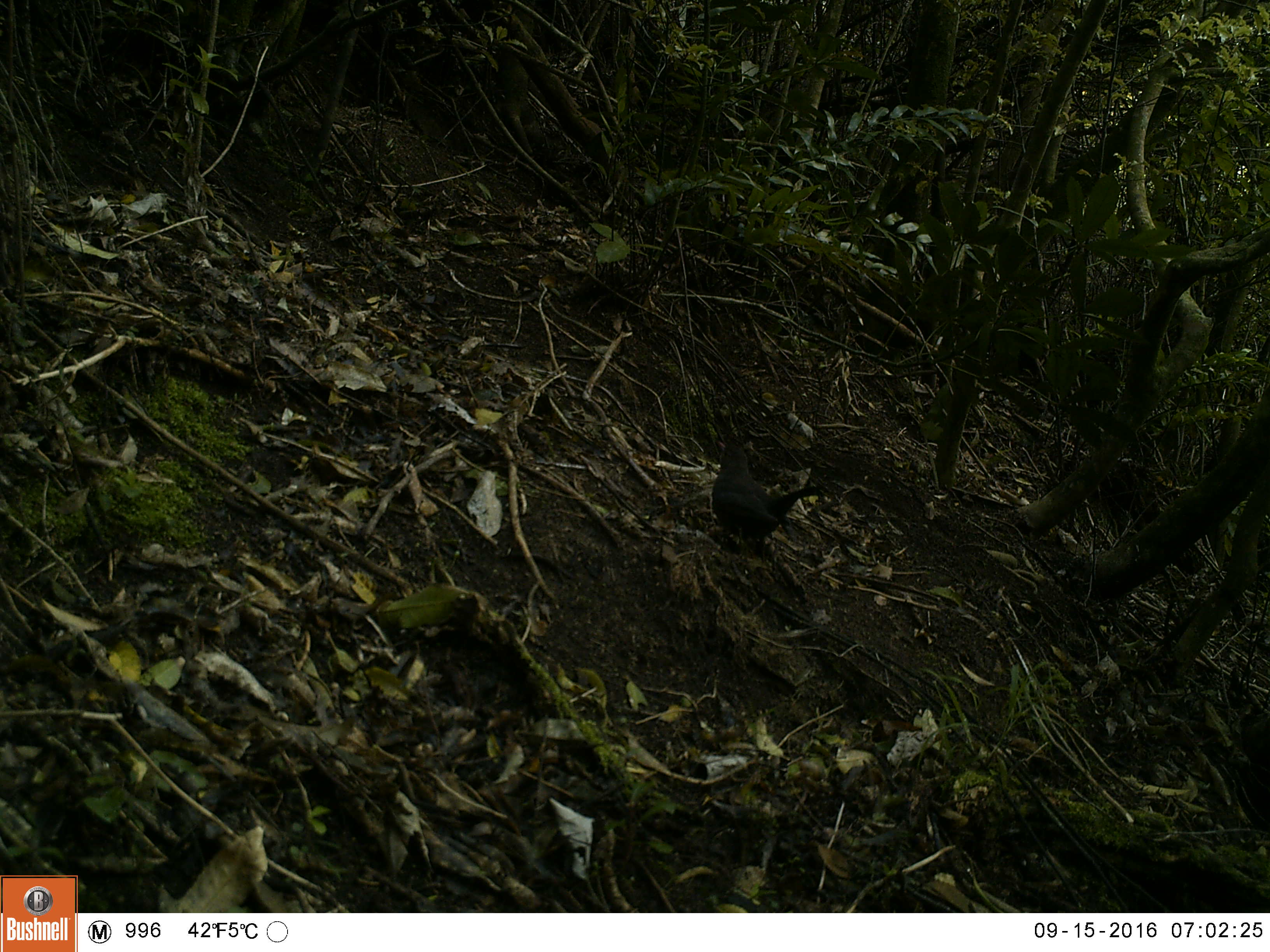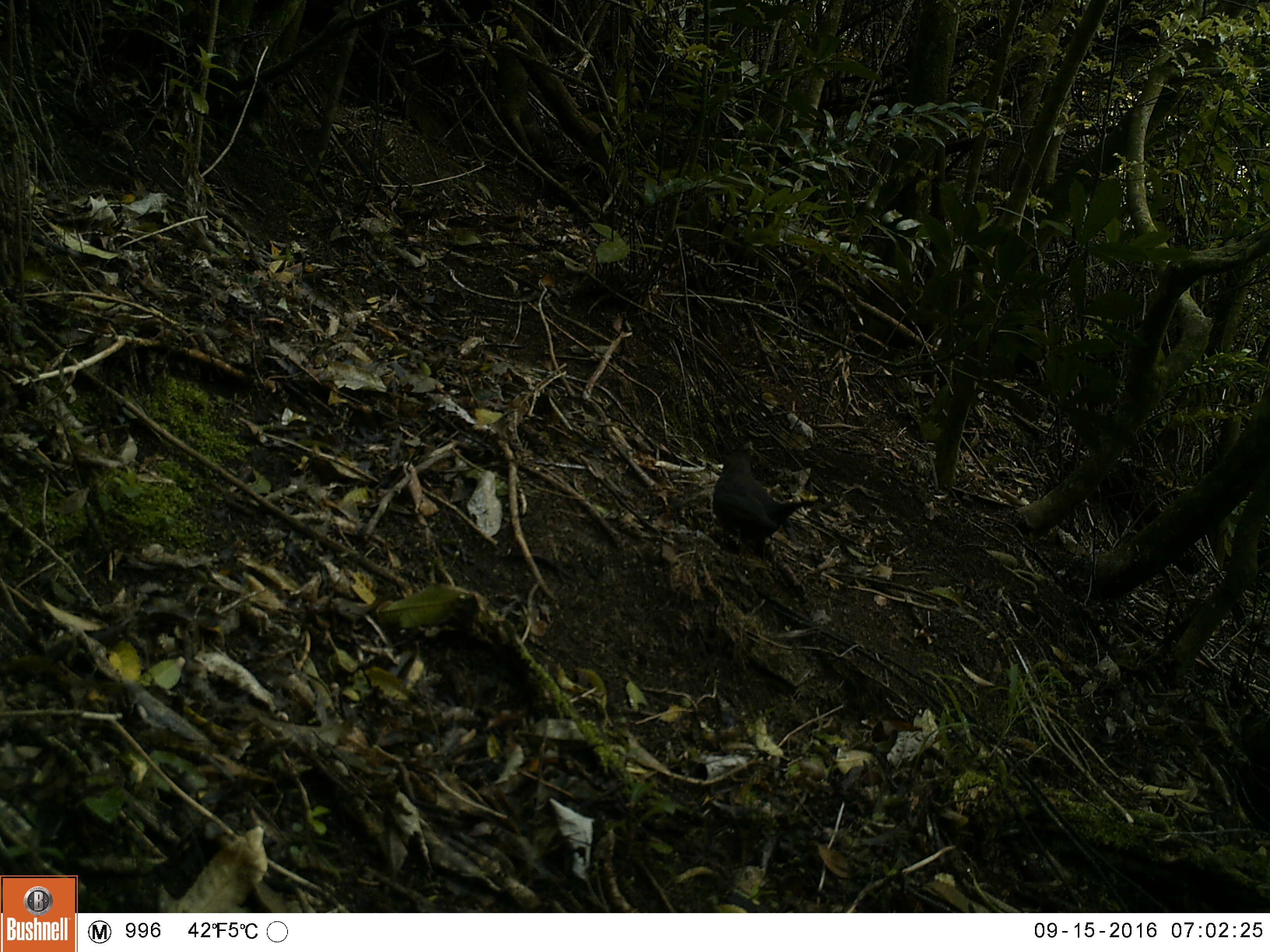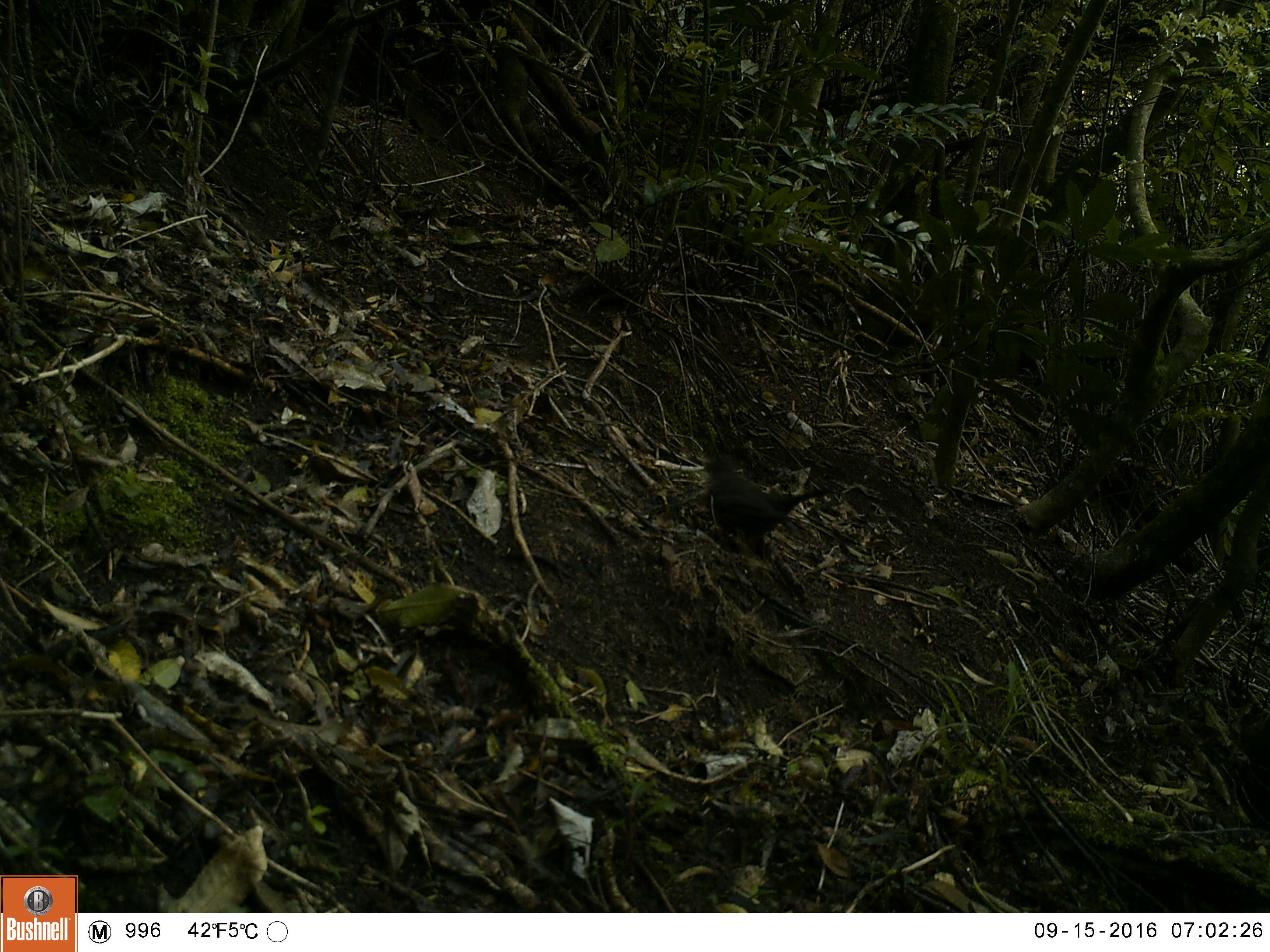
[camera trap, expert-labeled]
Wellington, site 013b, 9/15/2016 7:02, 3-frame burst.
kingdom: Animalia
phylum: Chordata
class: Aves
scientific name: Aves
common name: bird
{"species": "bird (Aves)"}